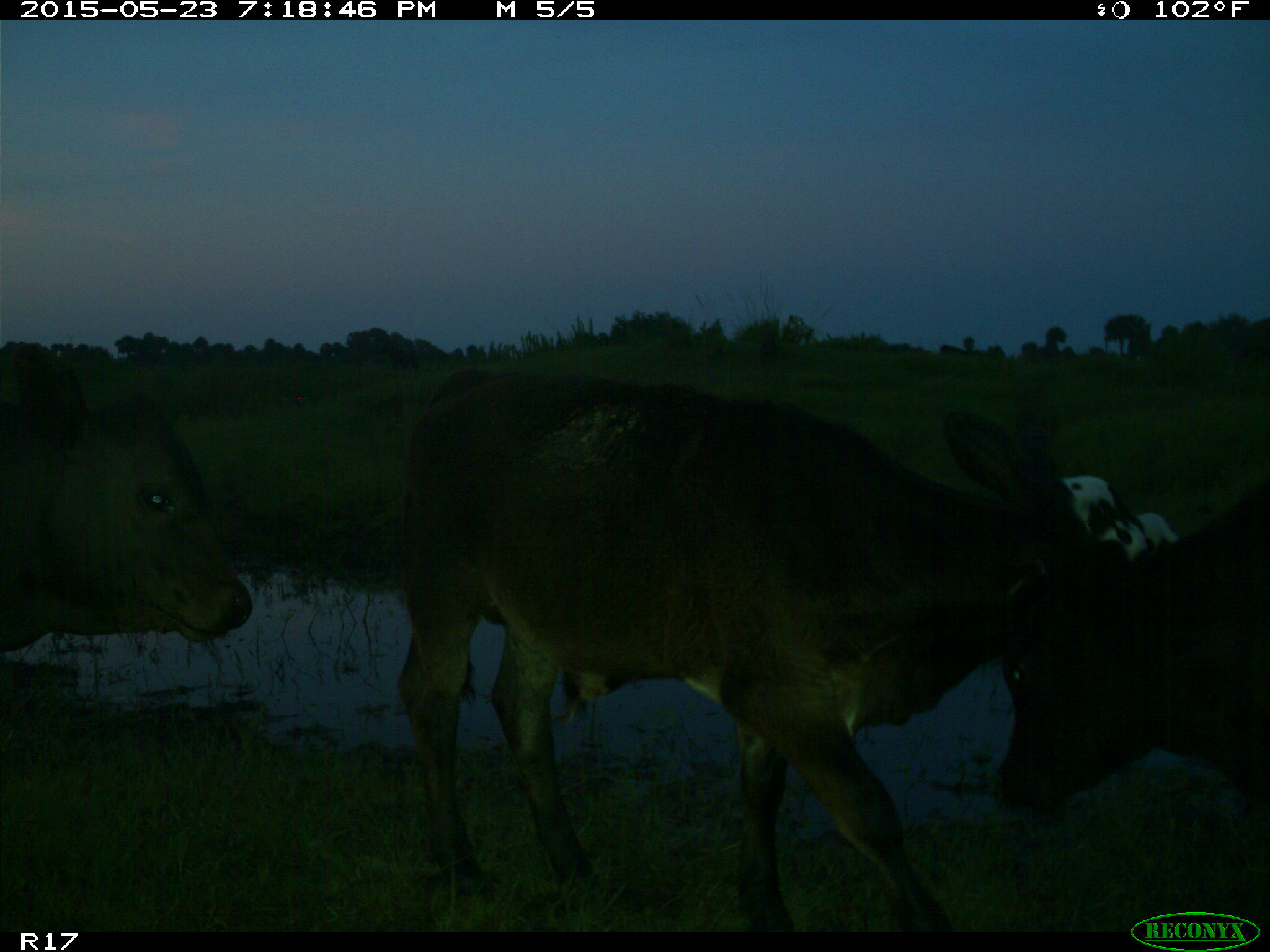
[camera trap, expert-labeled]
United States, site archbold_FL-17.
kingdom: Animalia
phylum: Chordata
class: Mammalia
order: Artiodactyla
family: Bovidae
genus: Bos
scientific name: Bos taurus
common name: domestic cow